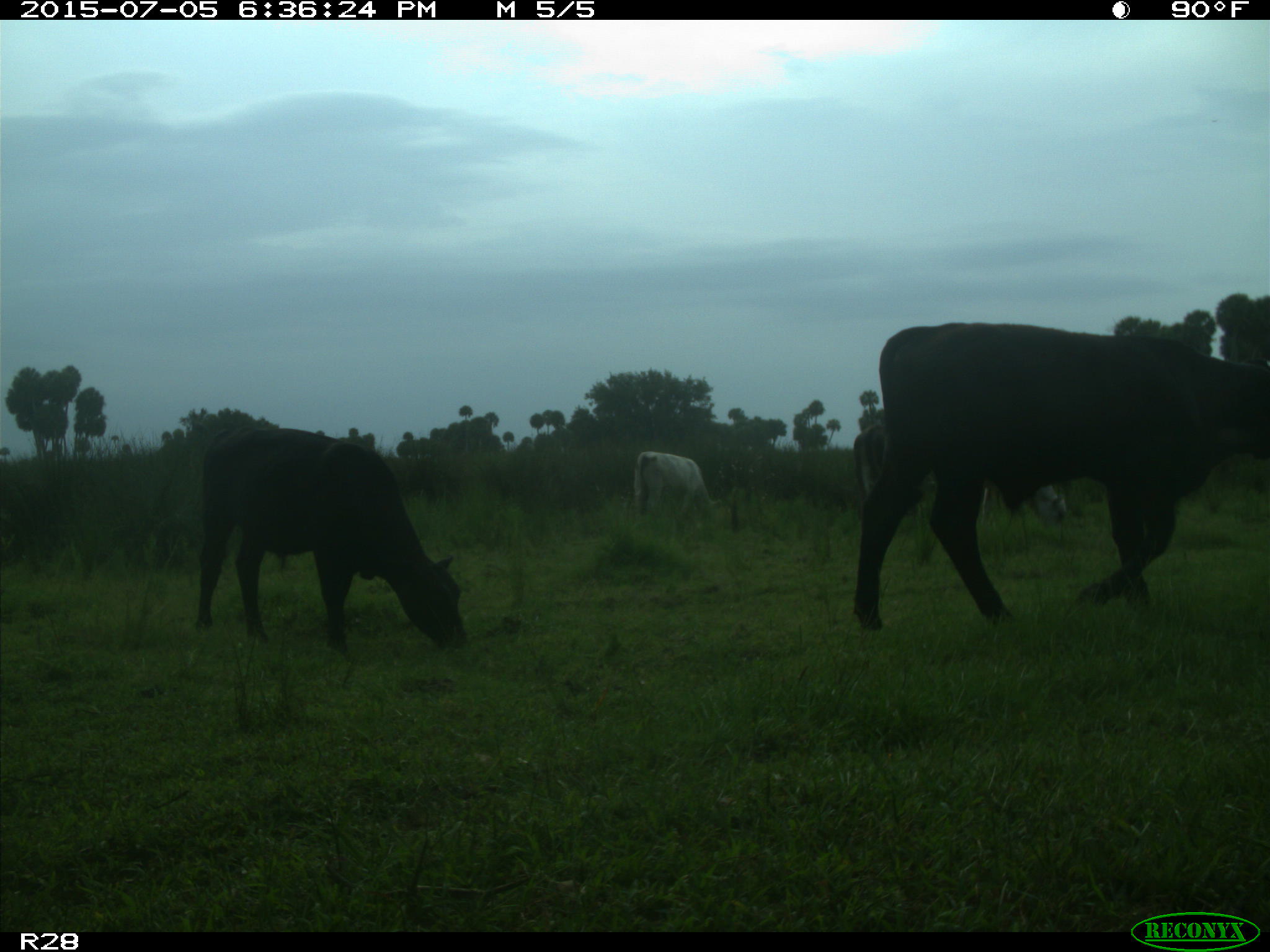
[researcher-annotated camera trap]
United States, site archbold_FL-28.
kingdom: Animalia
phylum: Chordata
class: Mammalia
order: Artiodactyla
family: Bovidae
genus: Bos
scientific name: Bos taurus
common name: domestic cow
Bos taurus (domestic cow).